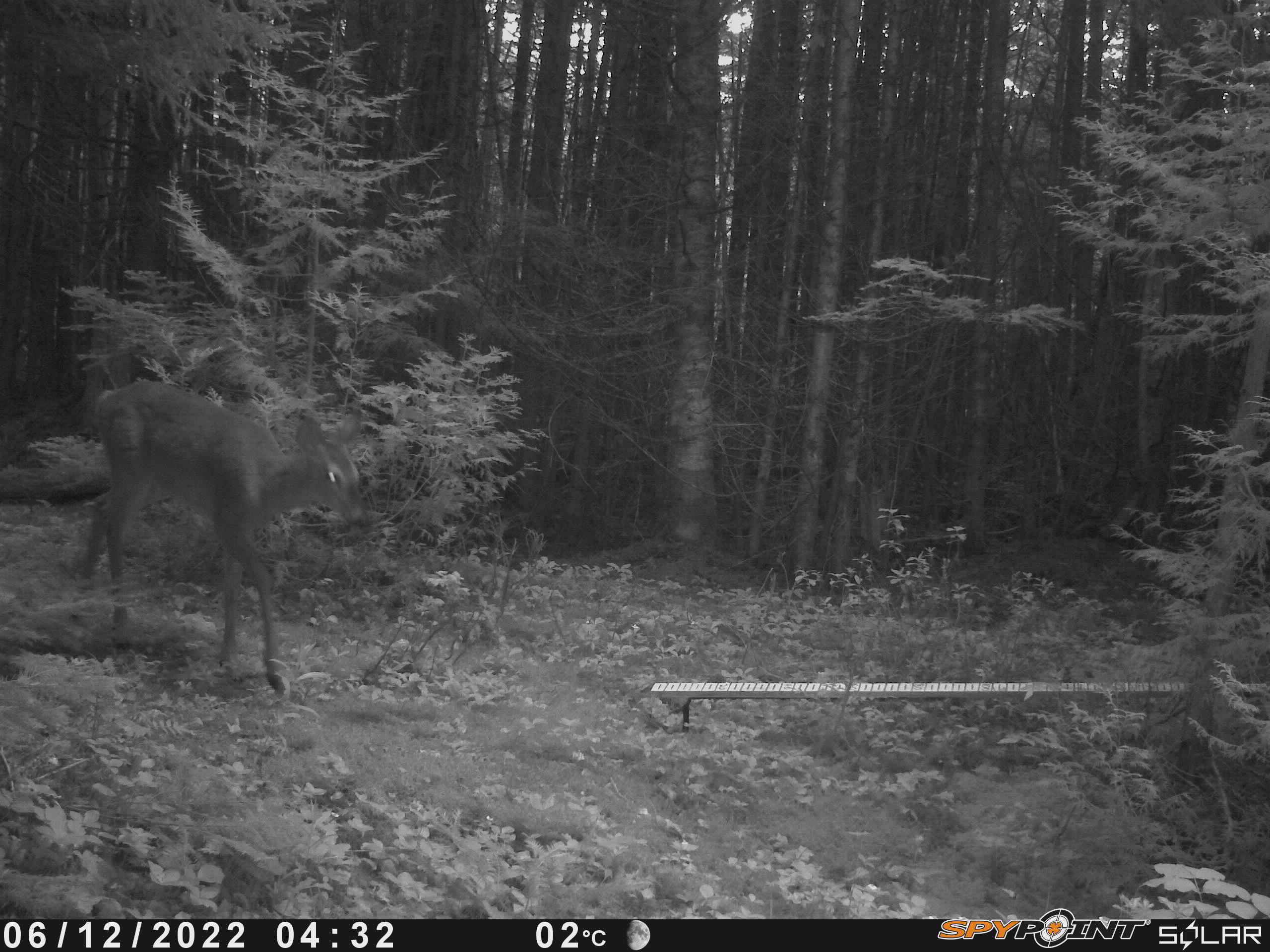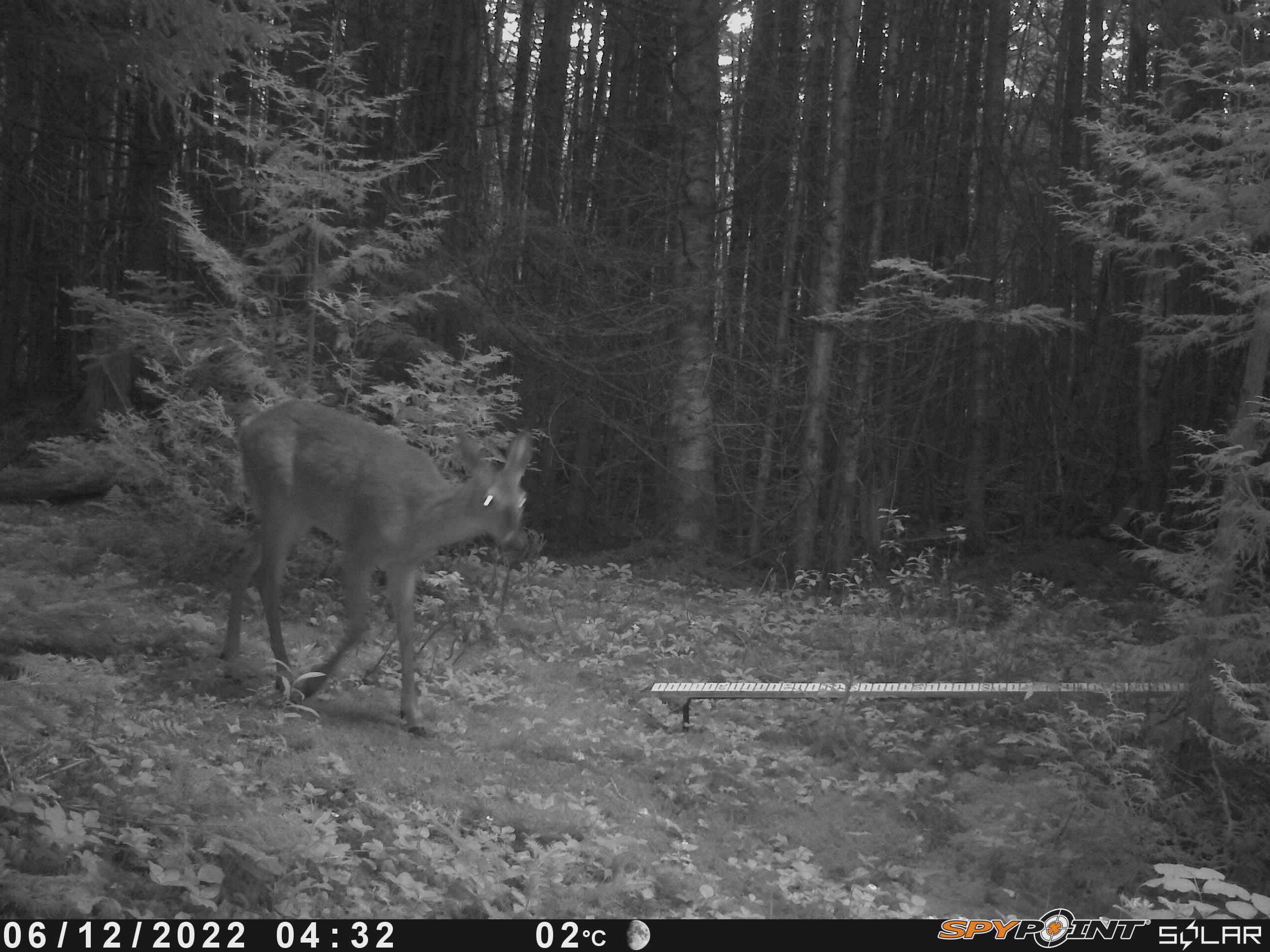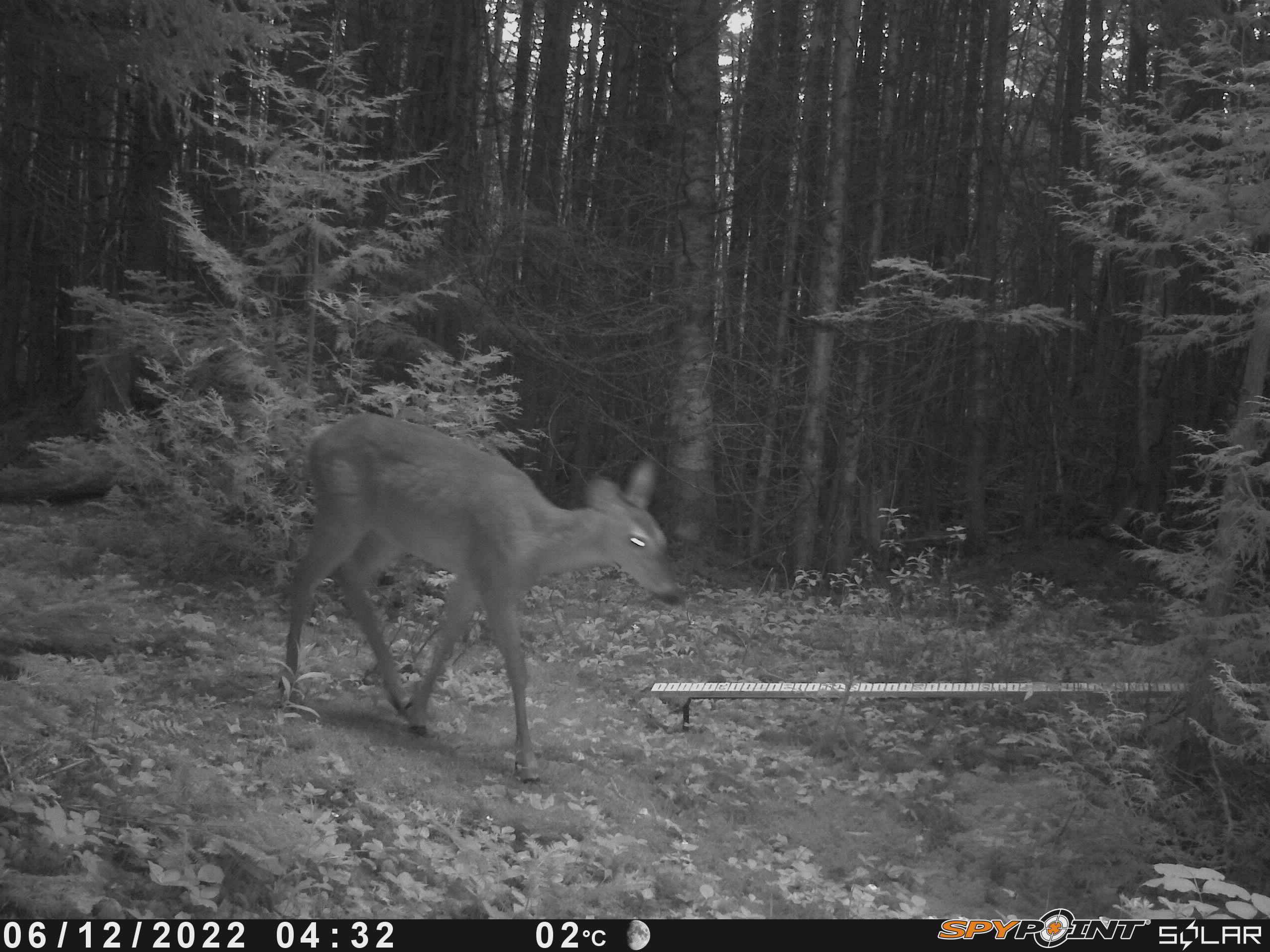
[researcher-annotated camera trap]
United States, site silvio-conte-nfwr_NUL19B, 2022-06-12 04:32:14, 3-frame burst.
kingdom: Animalia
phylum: Chordata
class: Mammalia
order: Artiodactyla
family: Cervidae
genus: Odocoileus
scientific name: Odocoileus virginianus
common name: white-tailed deer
White-tailed deer (Odocoileus virginianus).